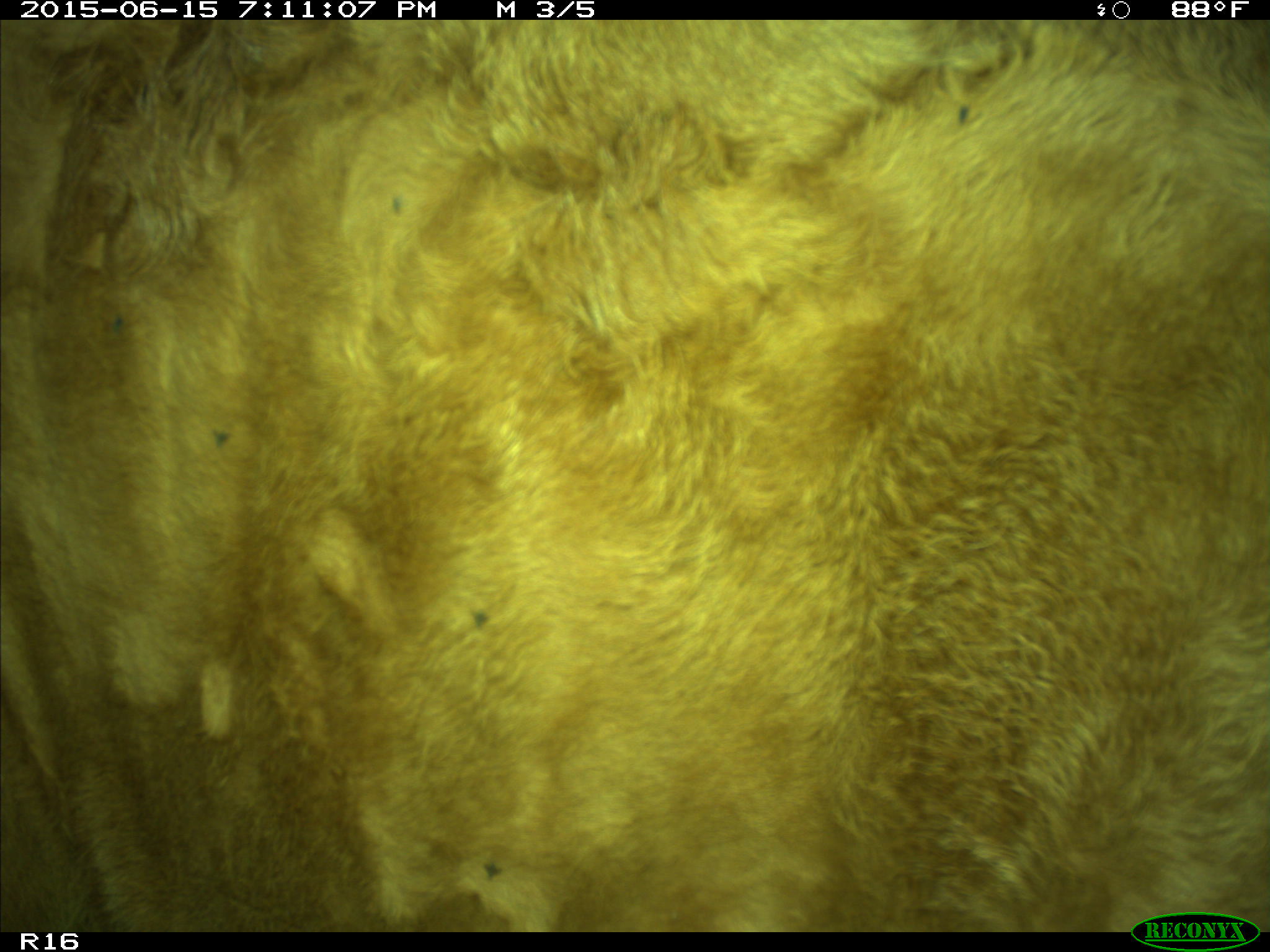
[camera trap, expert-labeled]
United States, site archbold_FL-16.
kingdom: Animalia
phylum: Chordata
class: Mammalia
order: Artiodactyla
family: Bovidae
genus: Bos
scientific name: Bos taurus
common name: domestic cow